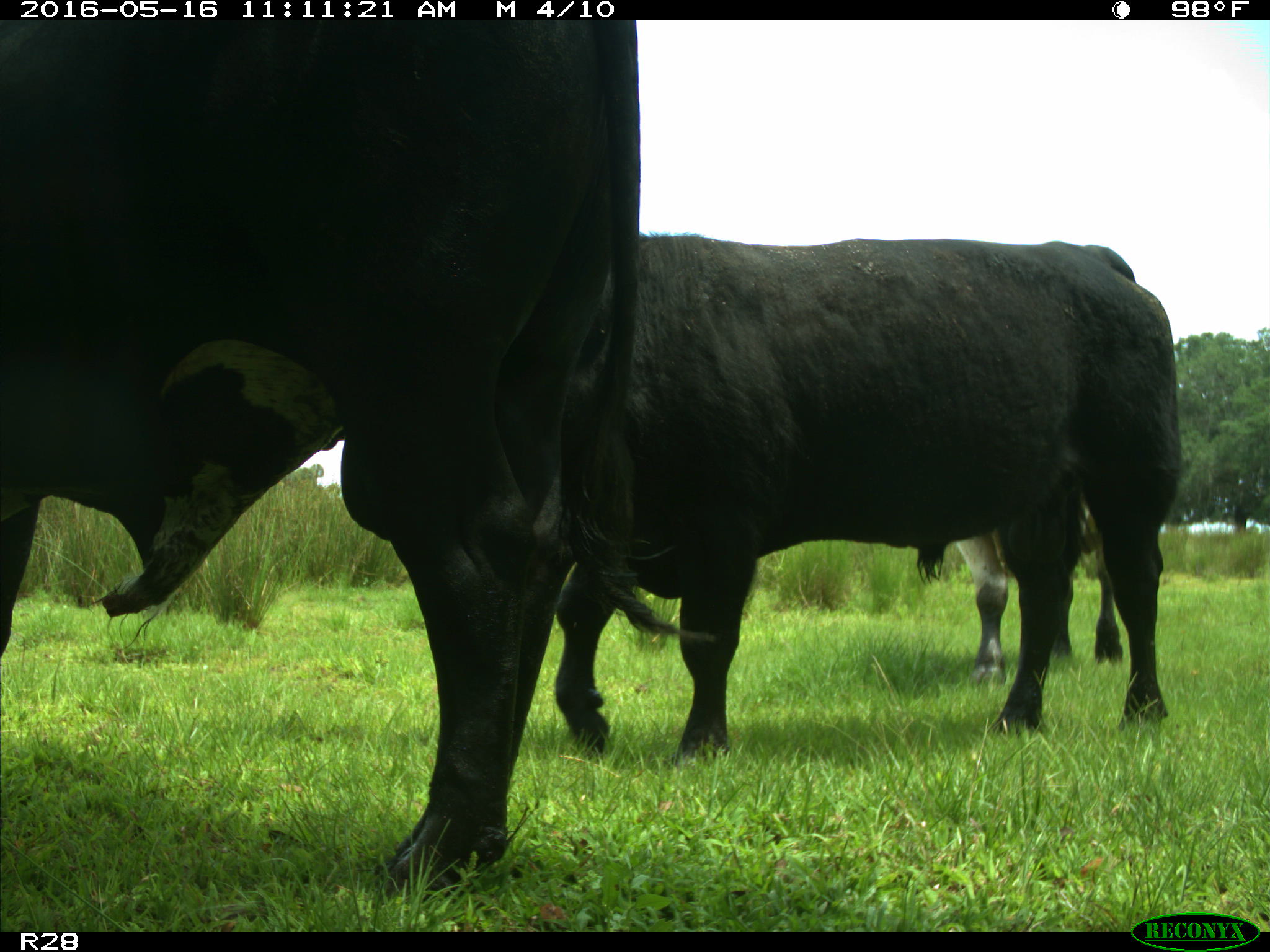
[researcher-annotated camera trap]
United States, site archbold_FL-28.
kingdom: Animalia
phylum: Chordata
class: Mammalia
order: Artiodactyla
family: Bovidae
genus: Bos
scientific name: Bos taurus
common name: domestic cow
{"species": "Bos taurus (domestic cow)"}